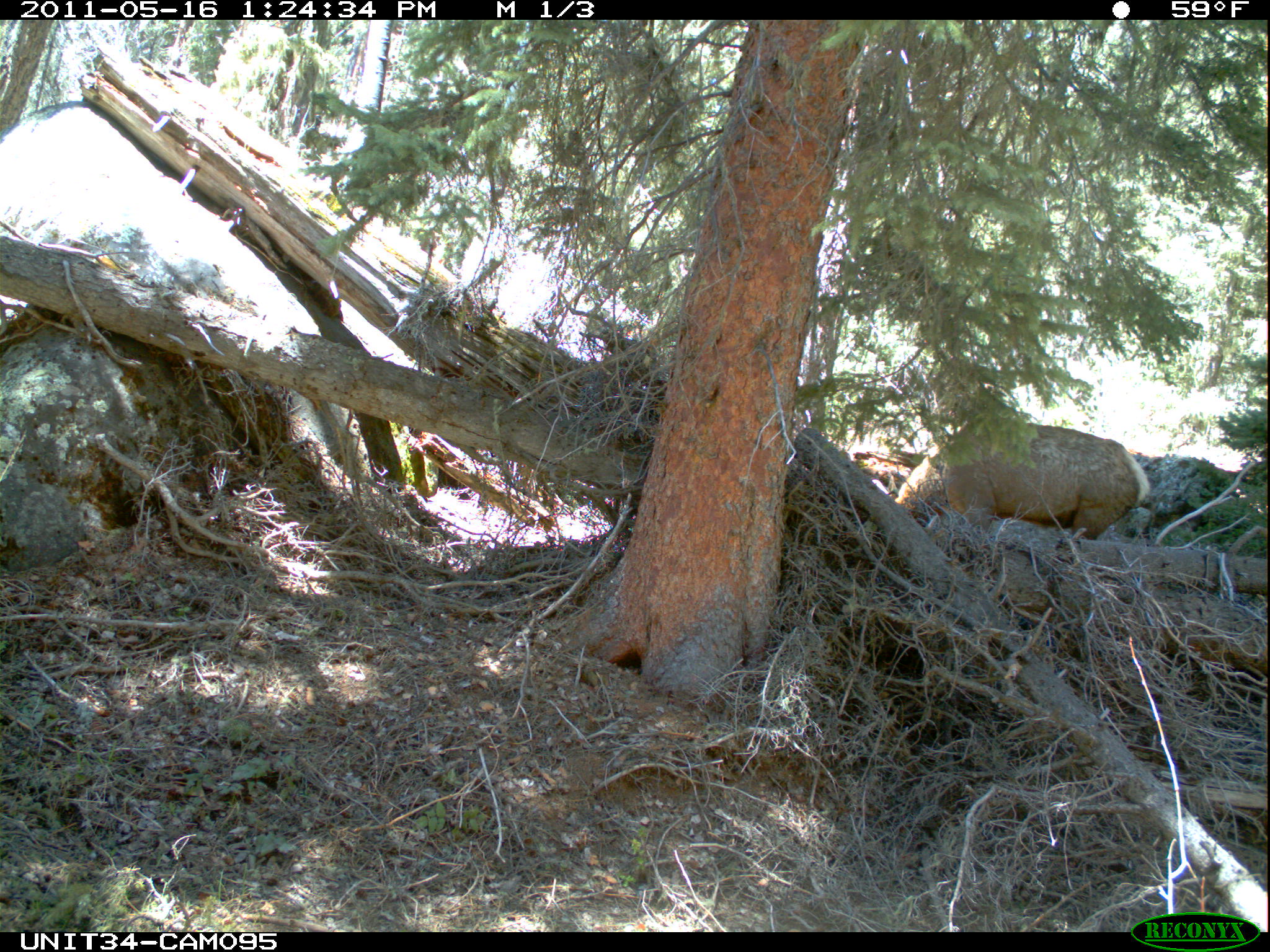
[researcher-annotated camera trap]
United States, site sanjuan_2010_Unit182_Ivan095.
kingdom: Animalia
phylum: Chordata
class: Mammalia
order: Artiodactyla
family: Cervidae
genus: Cervus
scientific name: Cervus elaphus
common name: red deer